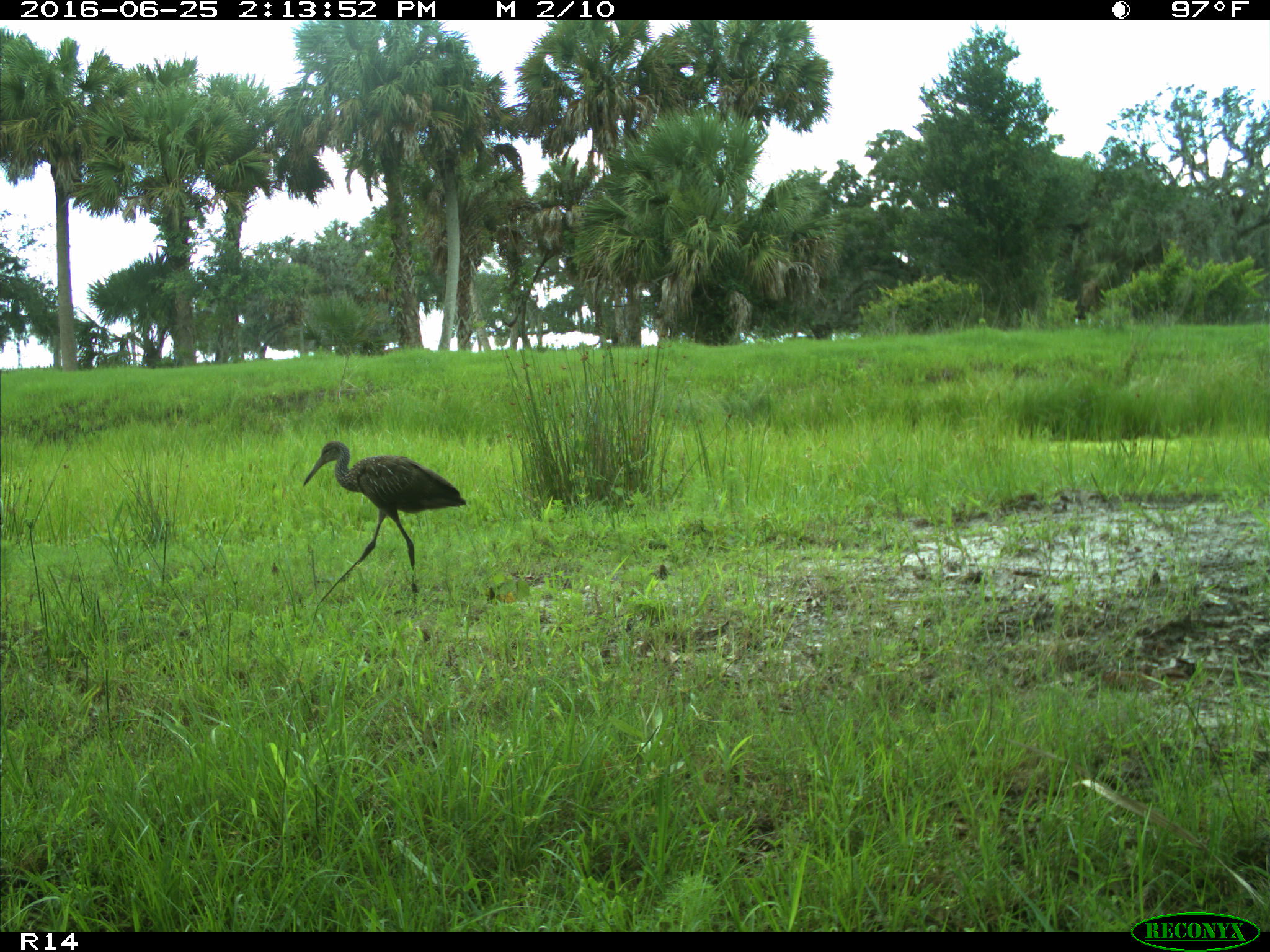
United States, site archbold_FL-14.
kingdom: Animalia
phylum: Chordata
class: Aves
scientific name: Aves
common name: birds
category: unidentified bird